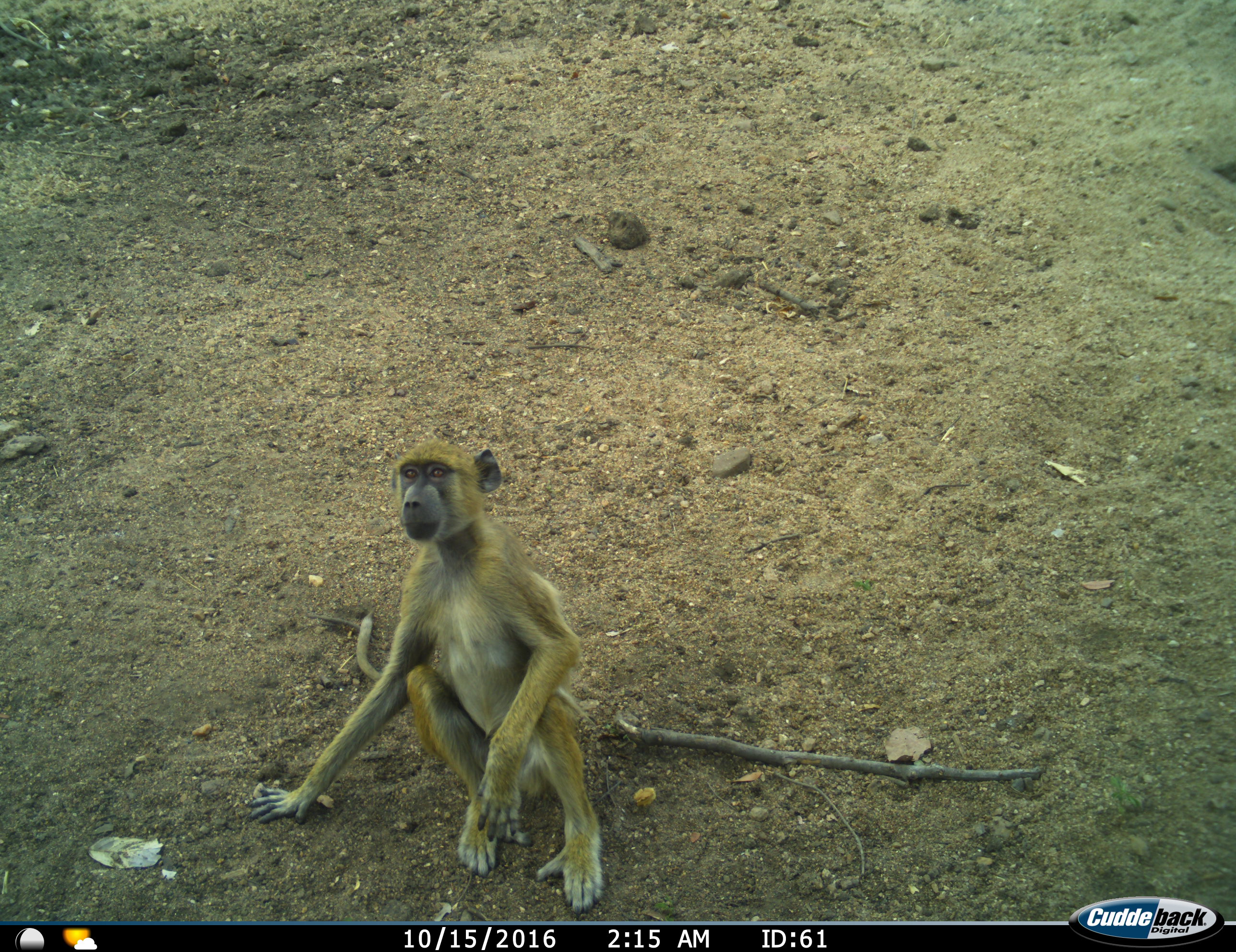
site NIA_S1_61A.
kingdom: Animalia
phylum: Chordata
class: Mammalia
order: Primates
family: Cercopithecidae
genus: Papio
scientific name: Papio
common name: baboon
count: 1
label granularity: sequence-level